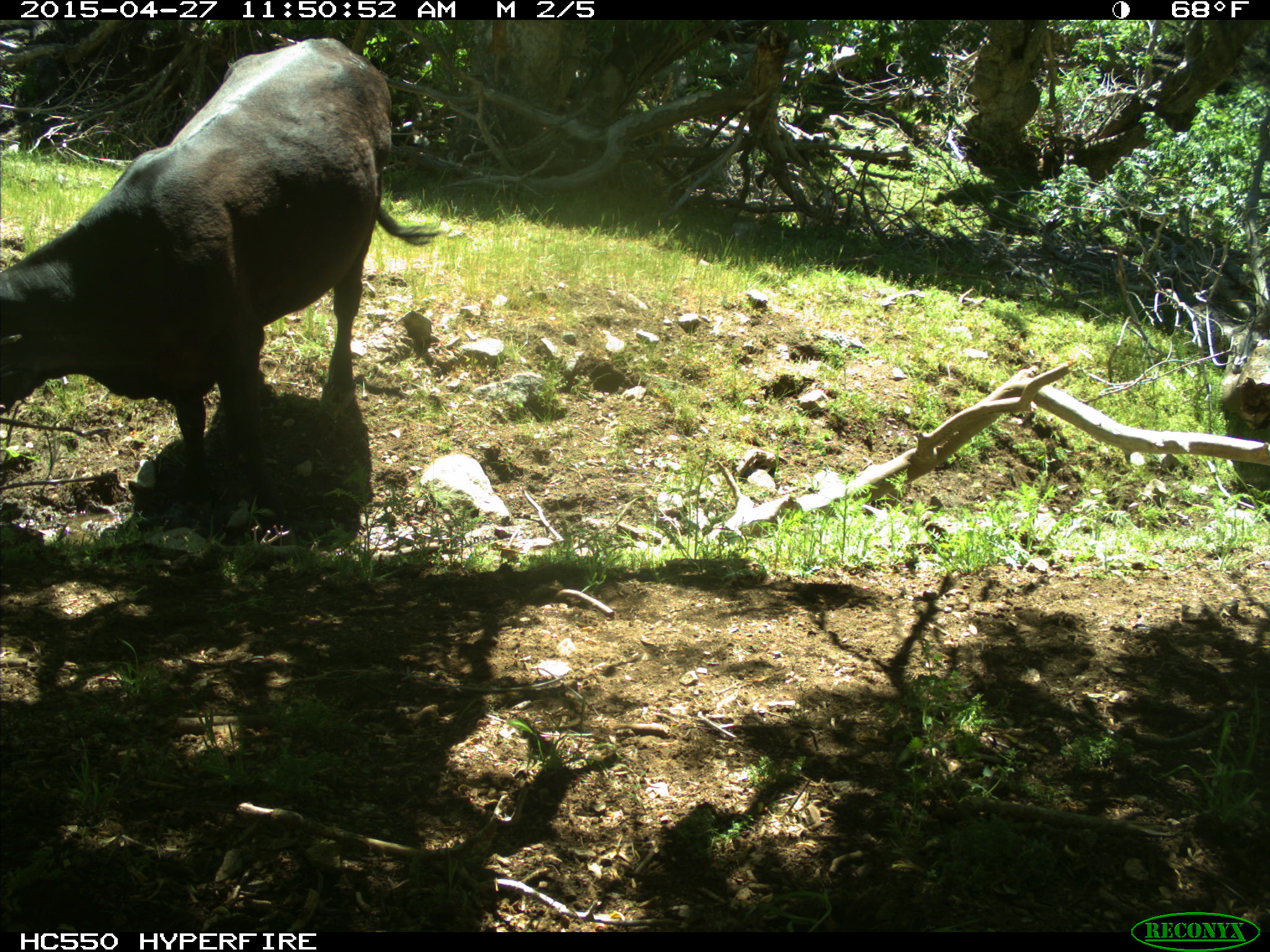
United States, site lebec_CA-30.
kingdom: Animalia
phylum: Chordata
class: Mammalia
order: Artiodactyla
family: Bovidae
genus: Bos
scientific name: Bos taurus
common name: domestic cow